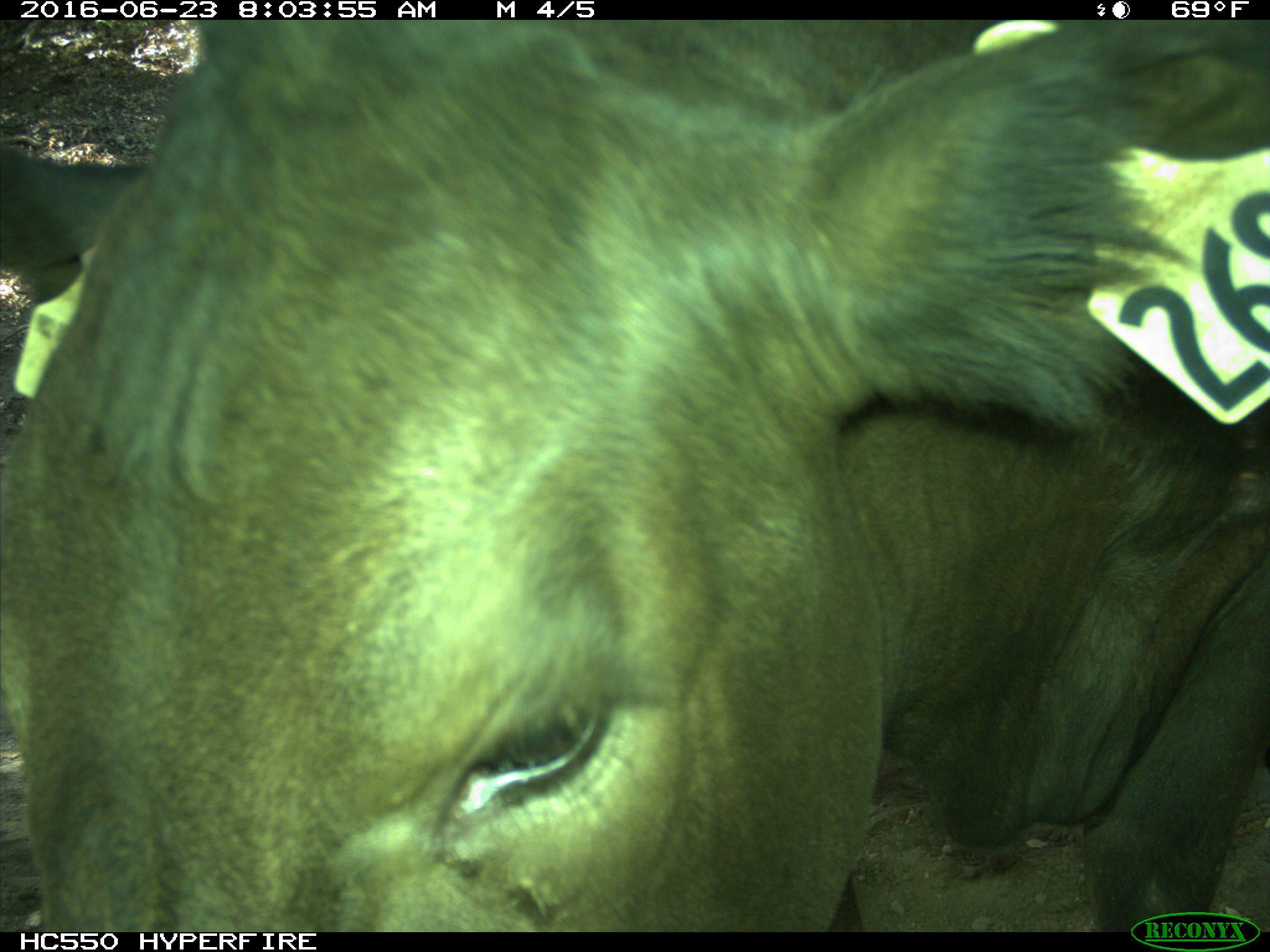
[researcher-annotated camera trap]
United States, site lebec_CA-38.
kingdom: Animalia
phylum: Chordata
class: Mammalia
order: Artiodactyla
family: Bovidae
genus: Bos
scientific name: Bos taurus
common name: domestic cow